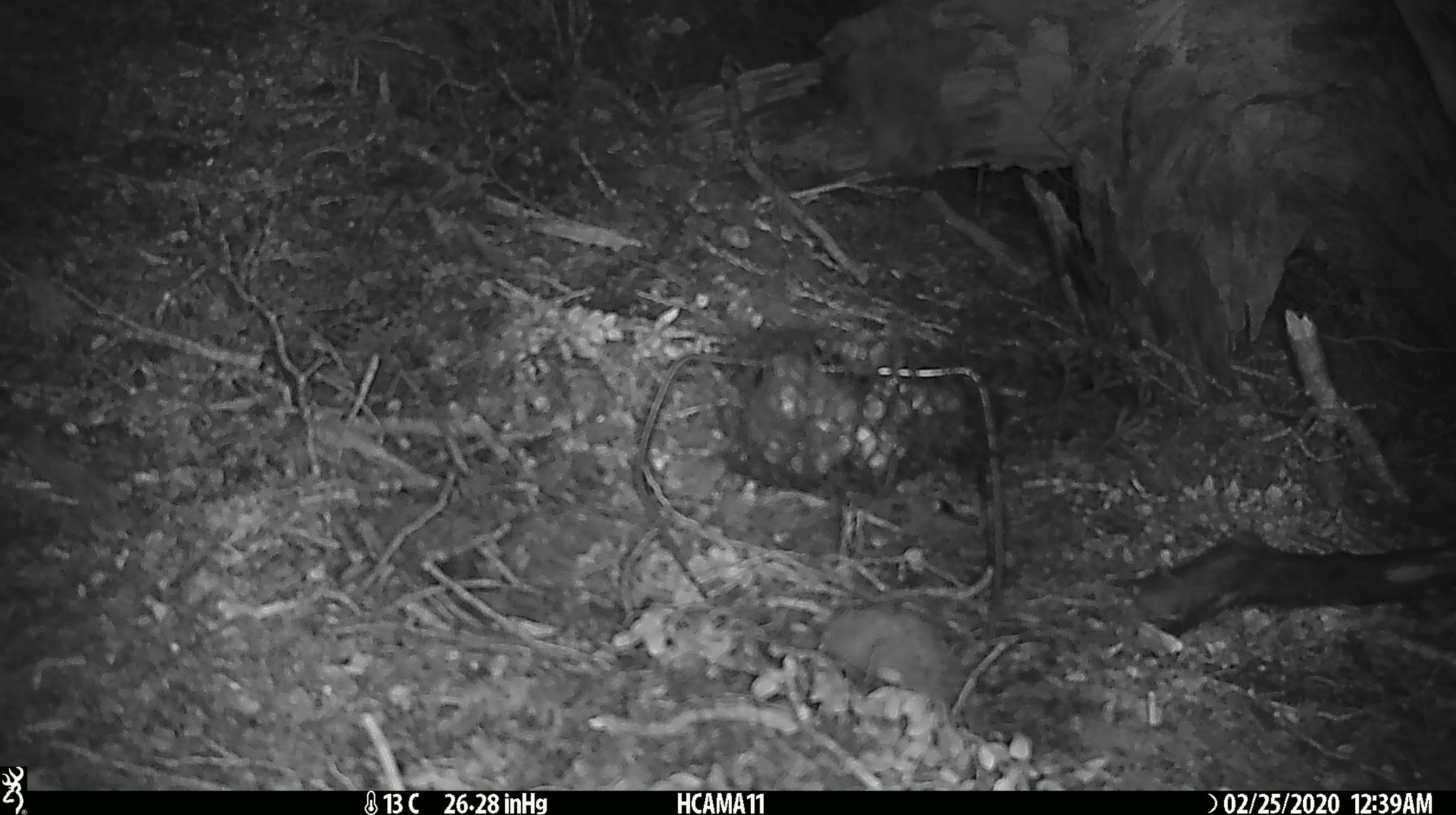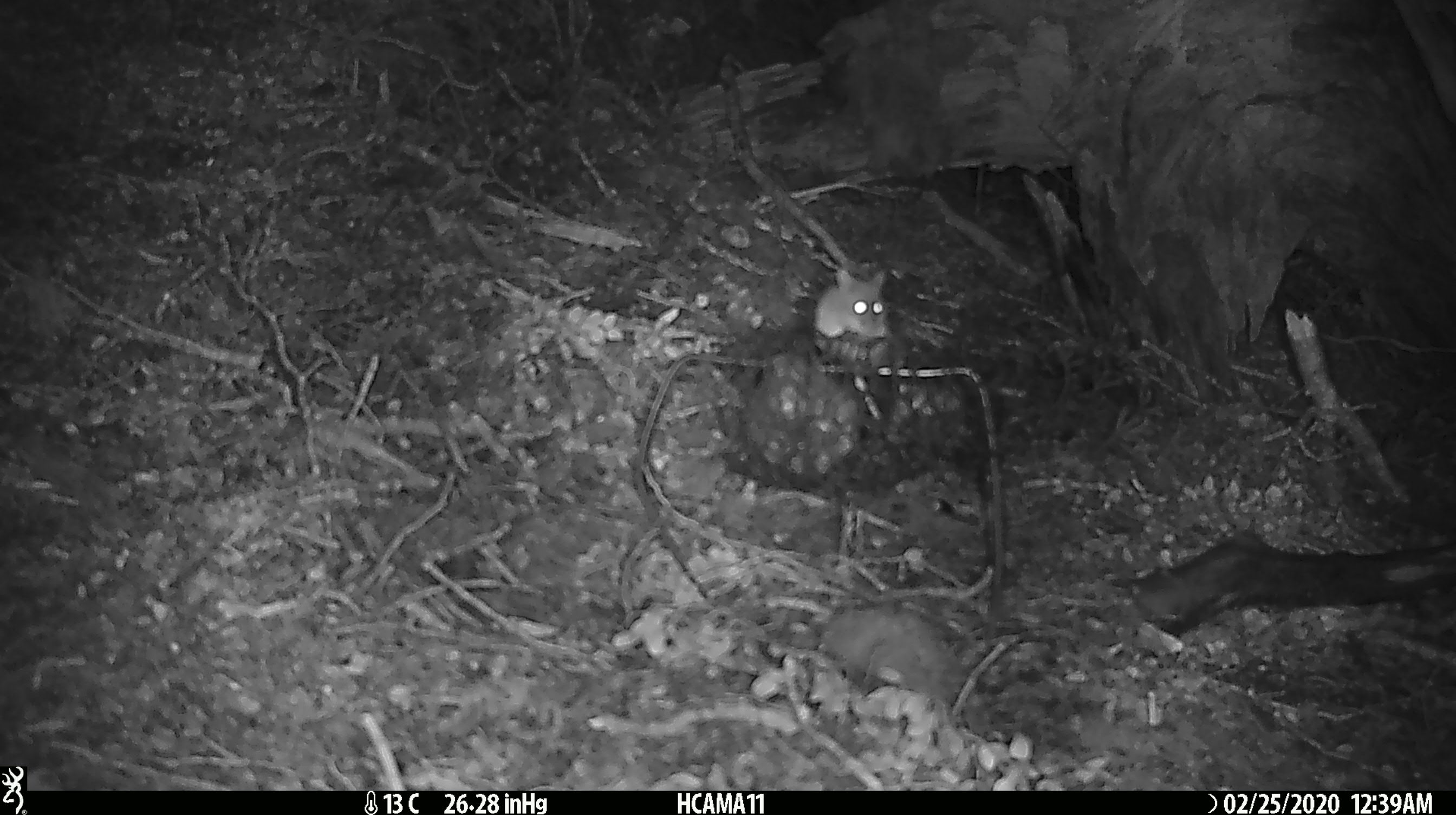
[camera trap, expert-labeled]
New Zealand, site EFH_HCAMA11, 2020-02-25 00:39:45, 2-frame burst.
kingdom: Animalia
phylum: Chordata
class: Mammalia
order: Rodentia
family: Muridae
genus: Mus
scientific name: Mus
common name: mouse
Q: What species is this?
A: Mouse (Mus).